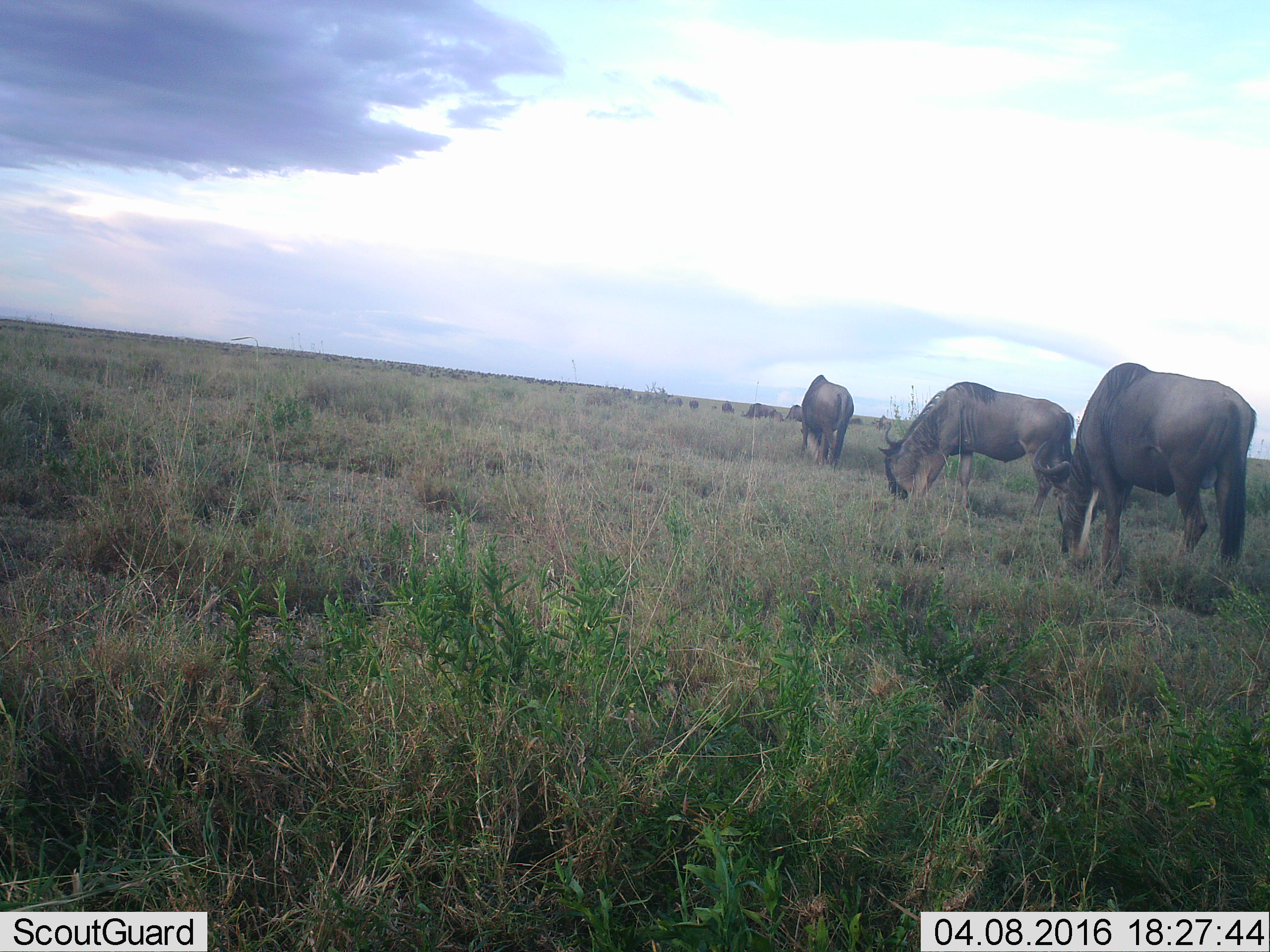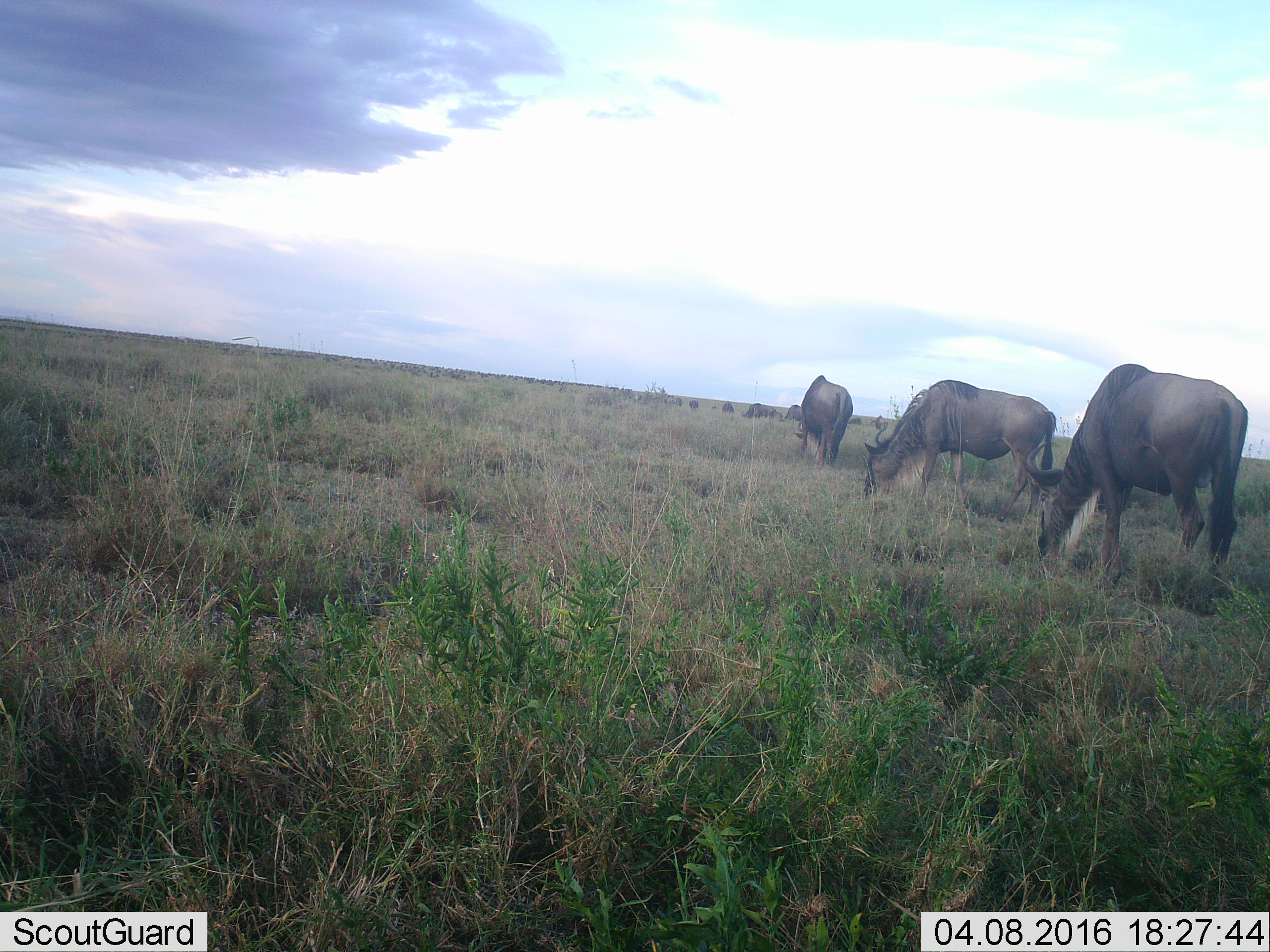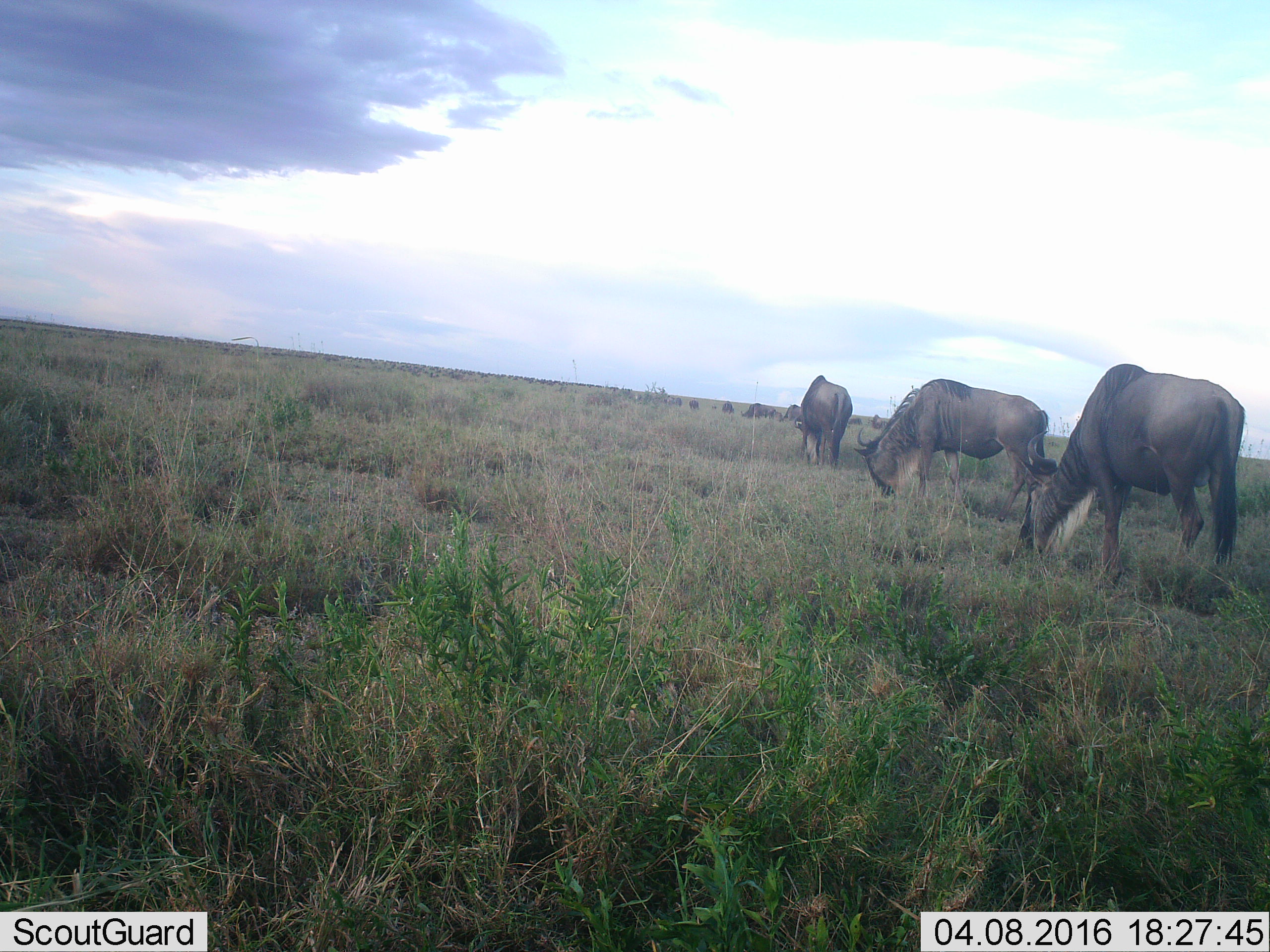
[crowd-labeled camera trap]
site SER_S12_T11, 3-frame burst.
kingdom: Animalia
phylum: Chordata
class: Mammalia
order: Artiodactyla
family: Bovidae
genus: Connochaetes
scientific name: Connochaetes taurinus taurinus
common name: blue wildebeest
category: wildebeestblue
Wildebeestblue (blue wildebeest) (Connochaetes taurinus taurinus), count 11-50. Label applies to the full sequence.